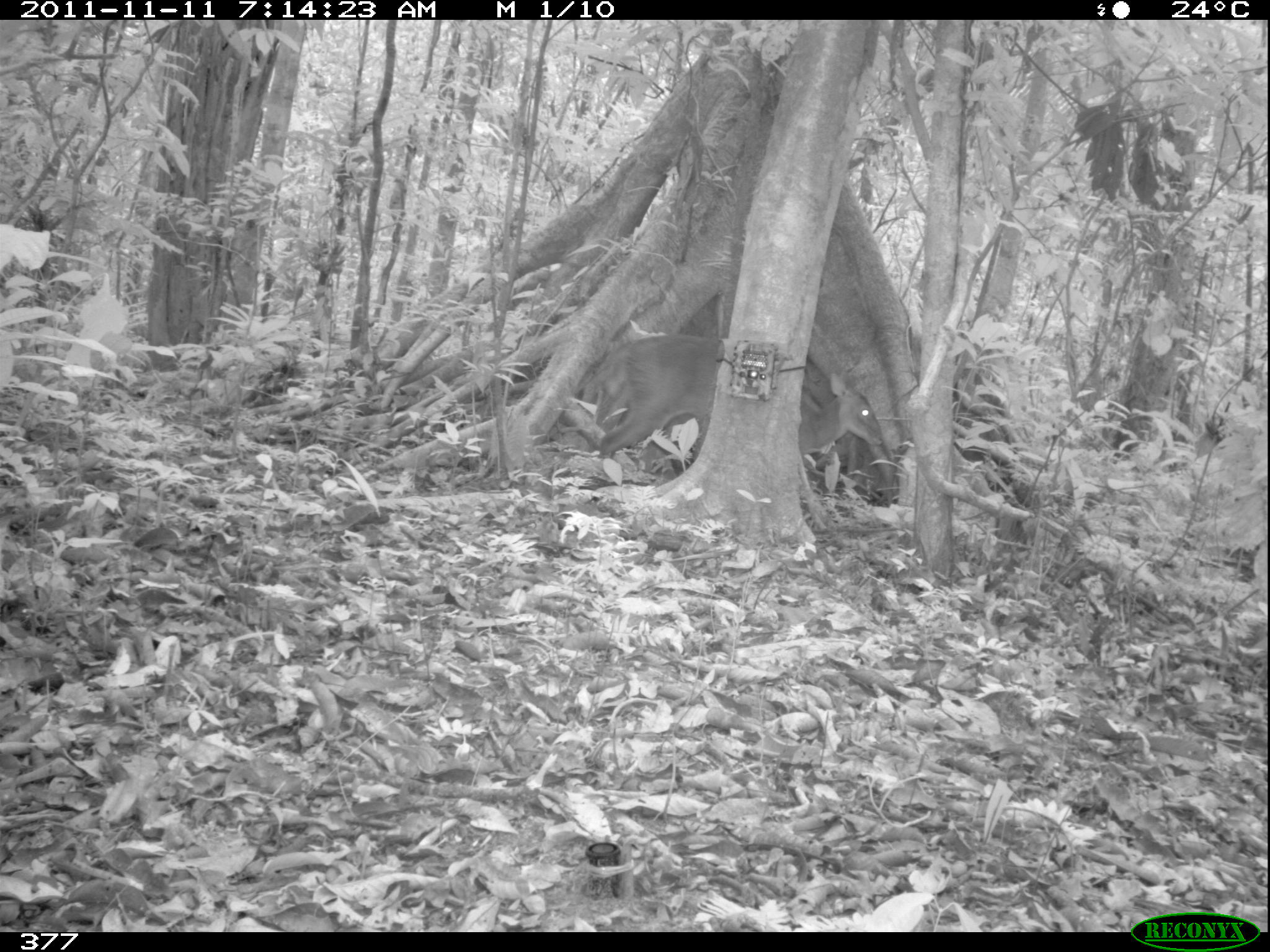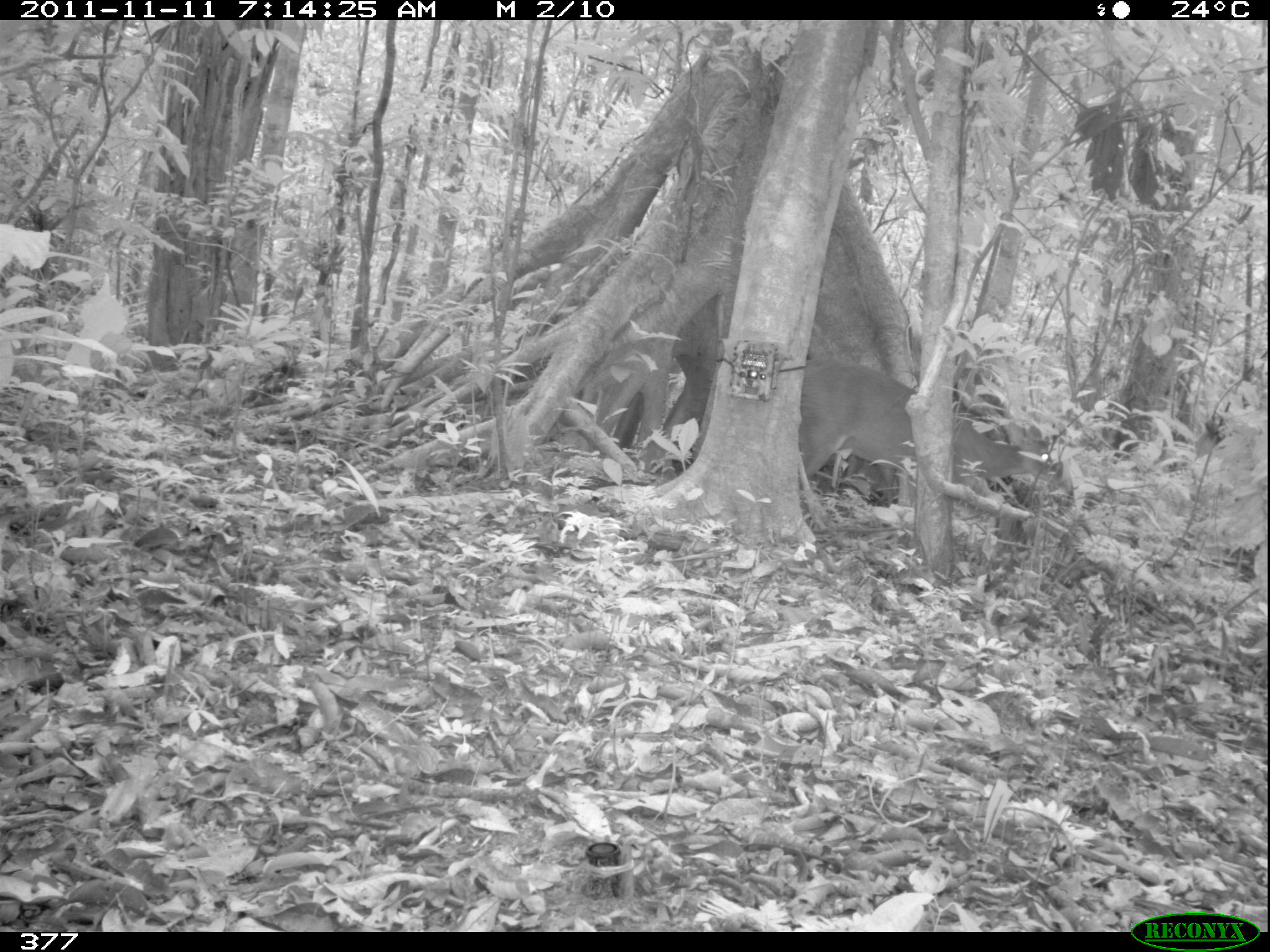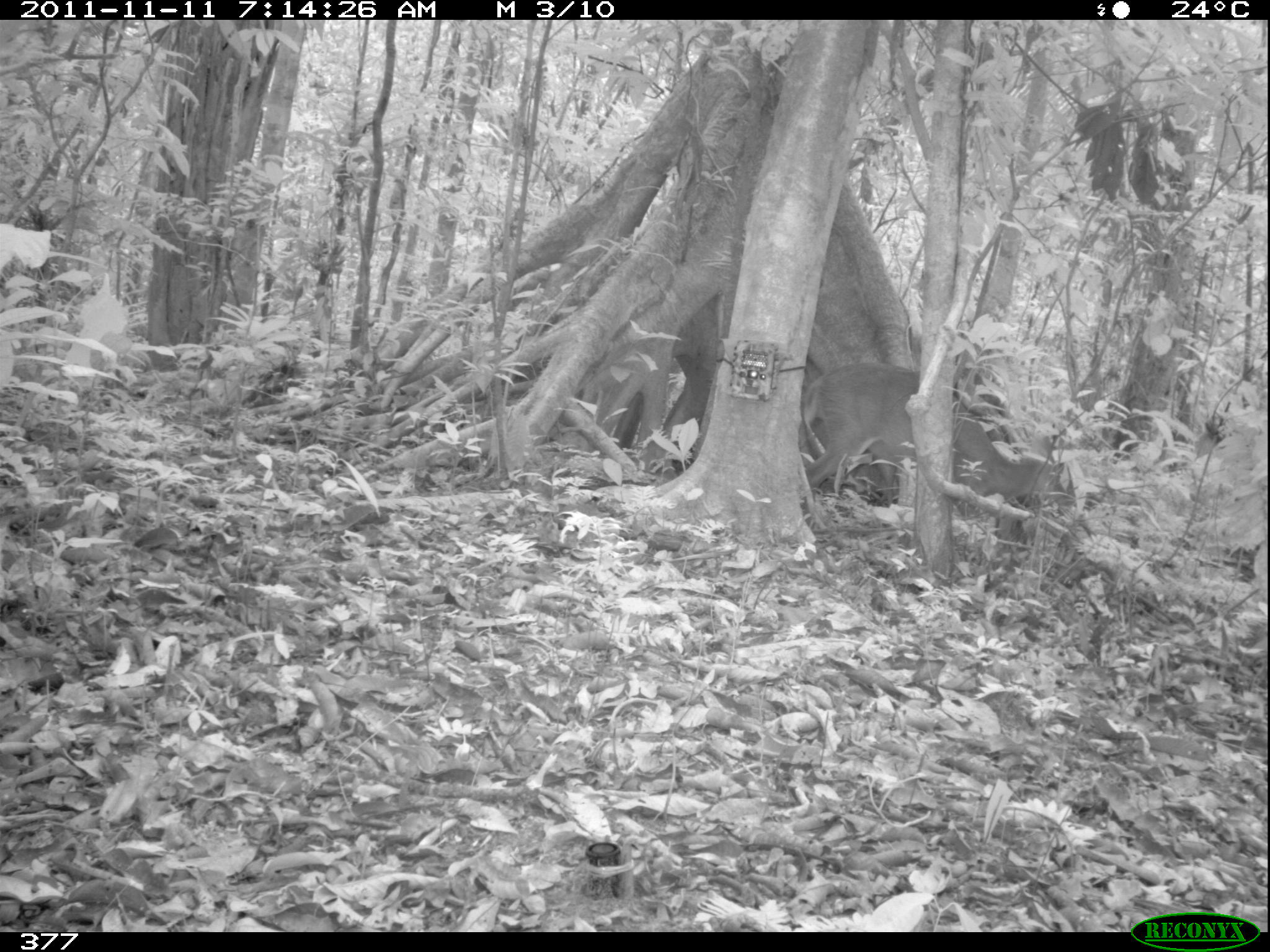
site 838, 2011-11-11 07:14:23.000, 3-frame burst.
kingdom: Animalia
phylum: Chordata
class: Mammalia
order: Artiodactyla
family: Cervidae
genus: Mazama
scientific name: Mazama americana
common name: red brocket